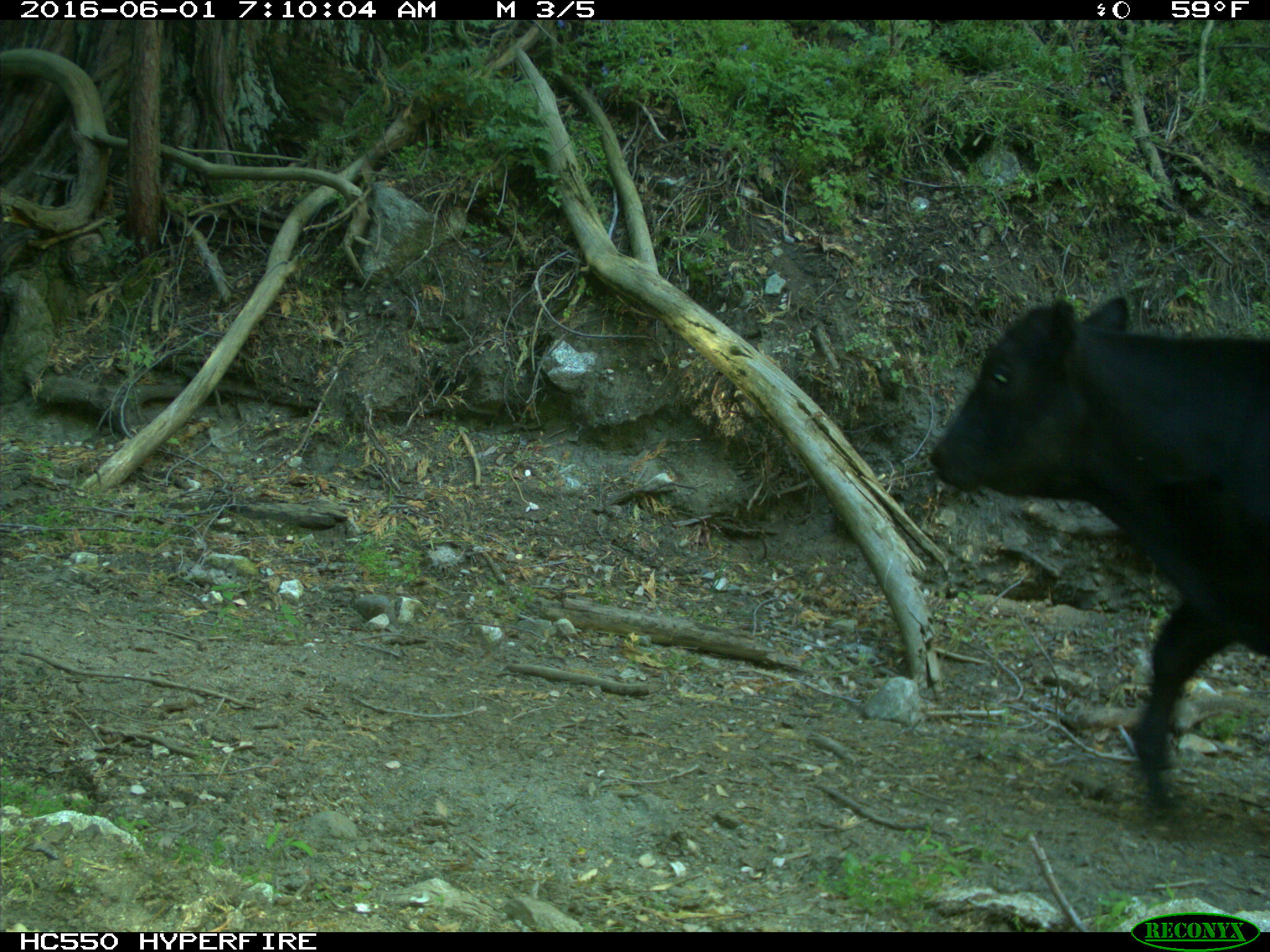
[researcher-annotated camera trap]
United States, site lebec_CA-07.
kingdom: Animalia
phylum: Chordata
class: Mammalia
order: Artiodactyla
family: Bovidae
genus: Bos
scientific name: Bos taurus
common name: domestic cow